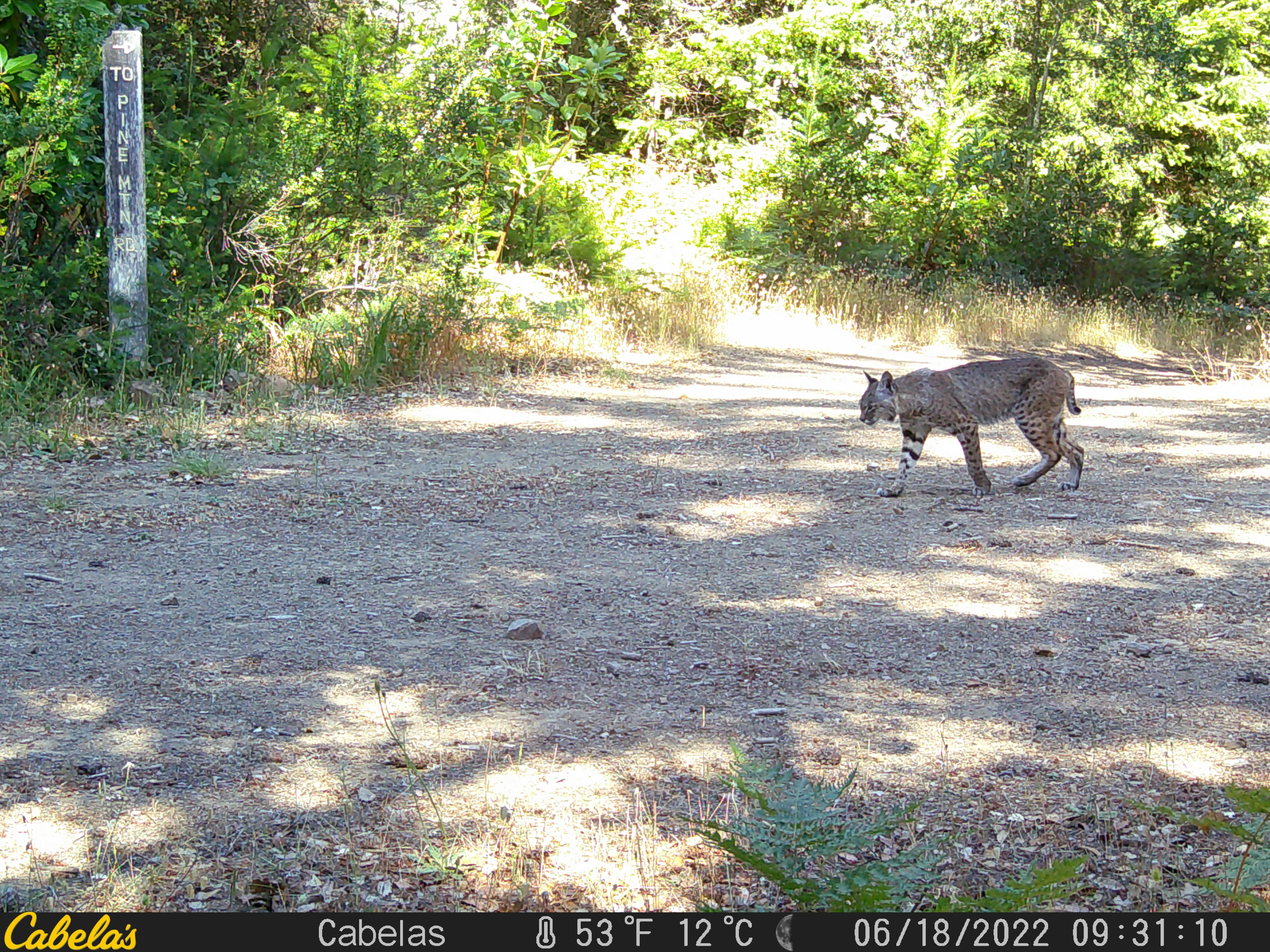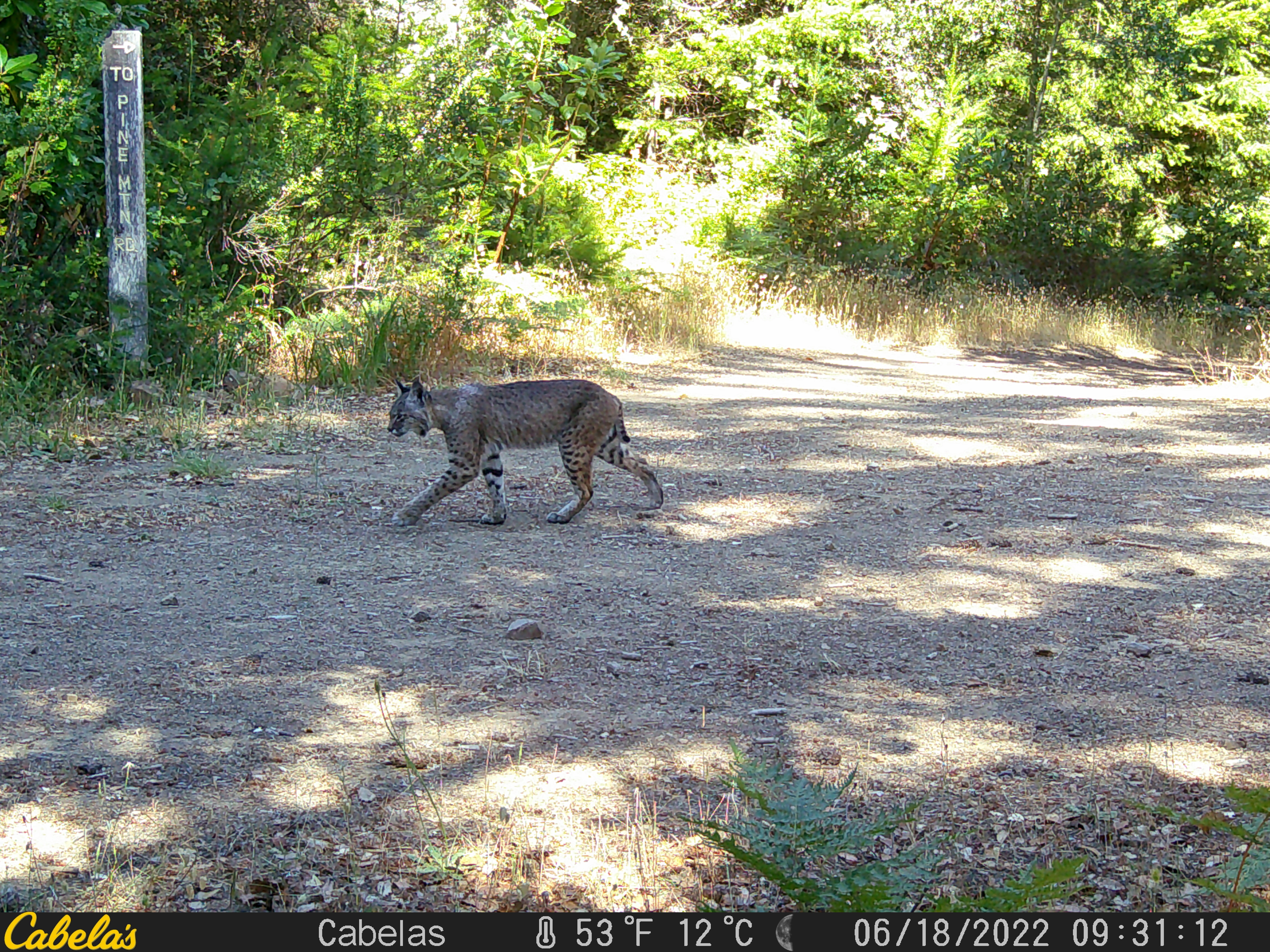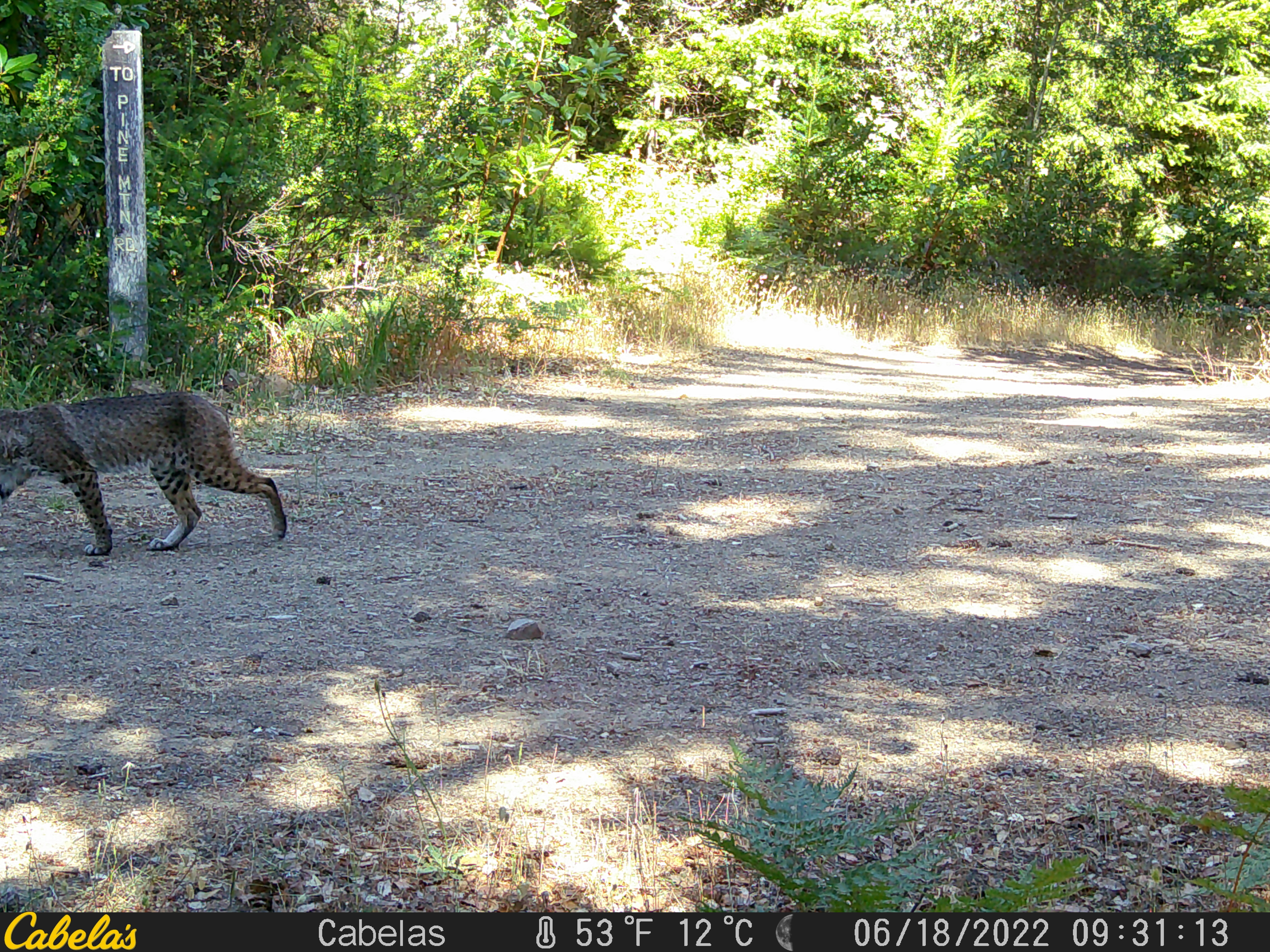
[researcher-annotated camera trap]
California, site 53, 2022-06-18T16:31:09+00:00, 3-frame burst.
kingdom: Animalia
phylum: Chordata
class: Mammalia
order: Carnivora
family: Felidae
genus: Lynx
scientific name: Lynx rufus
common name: bobcat